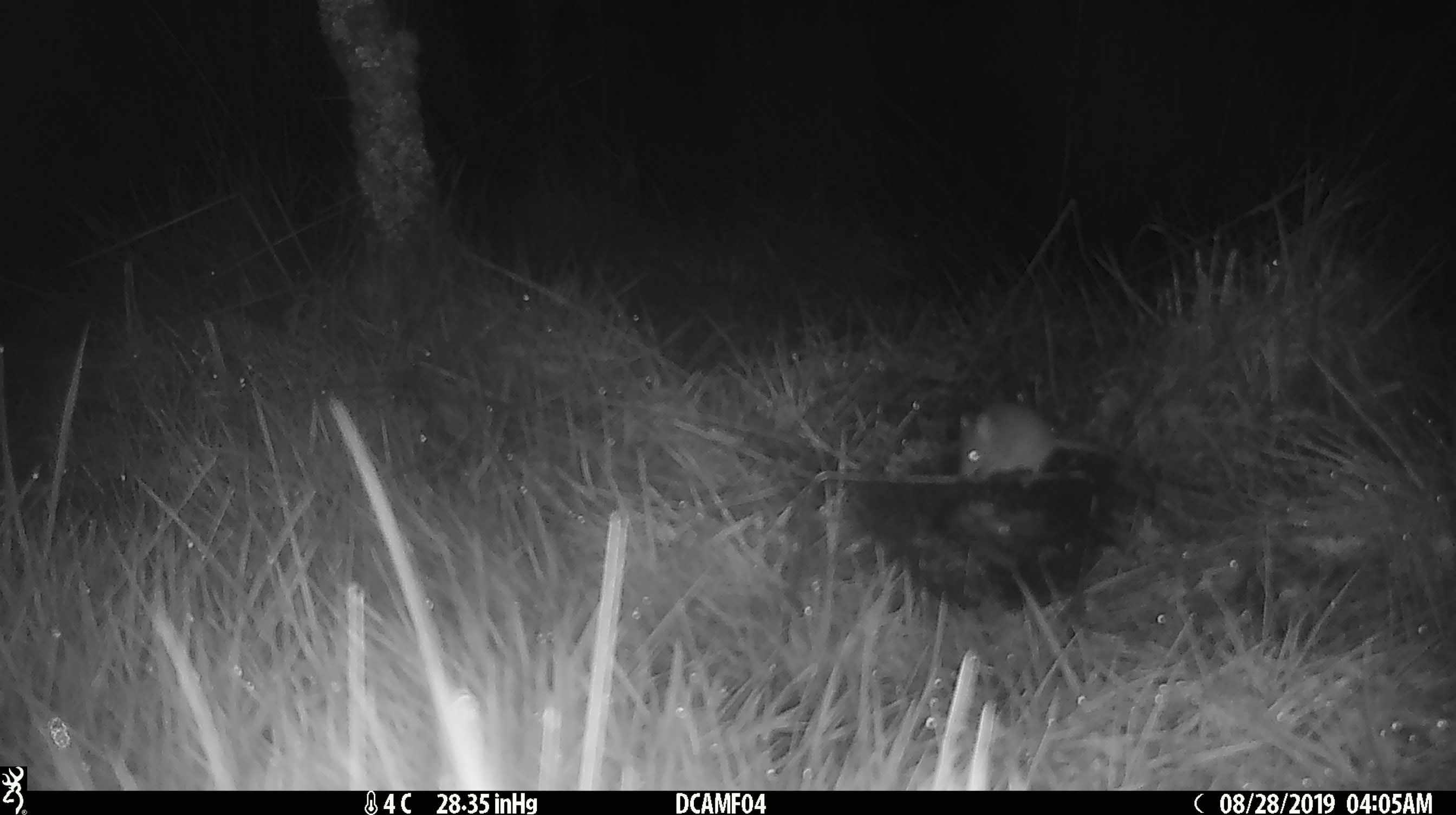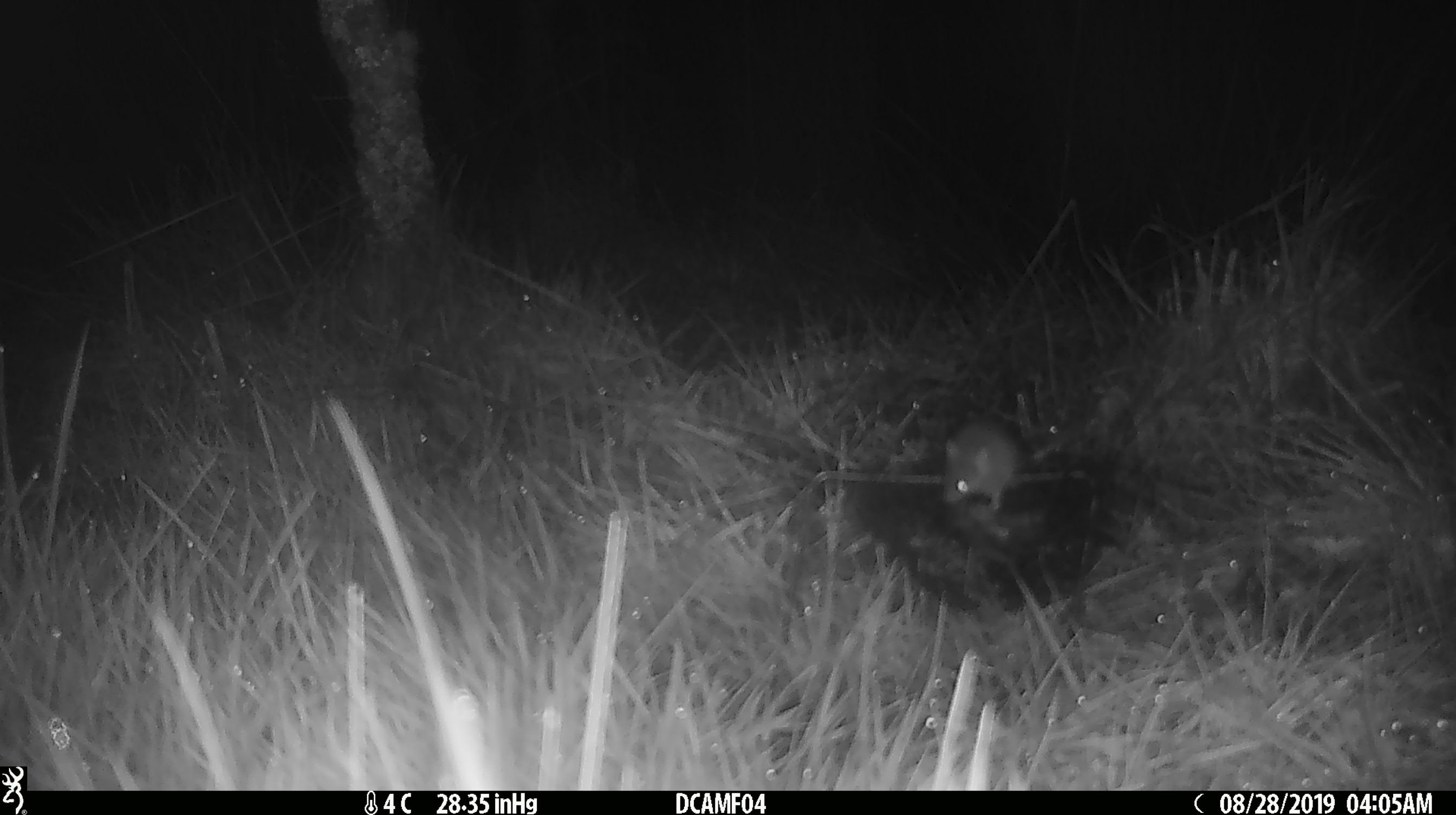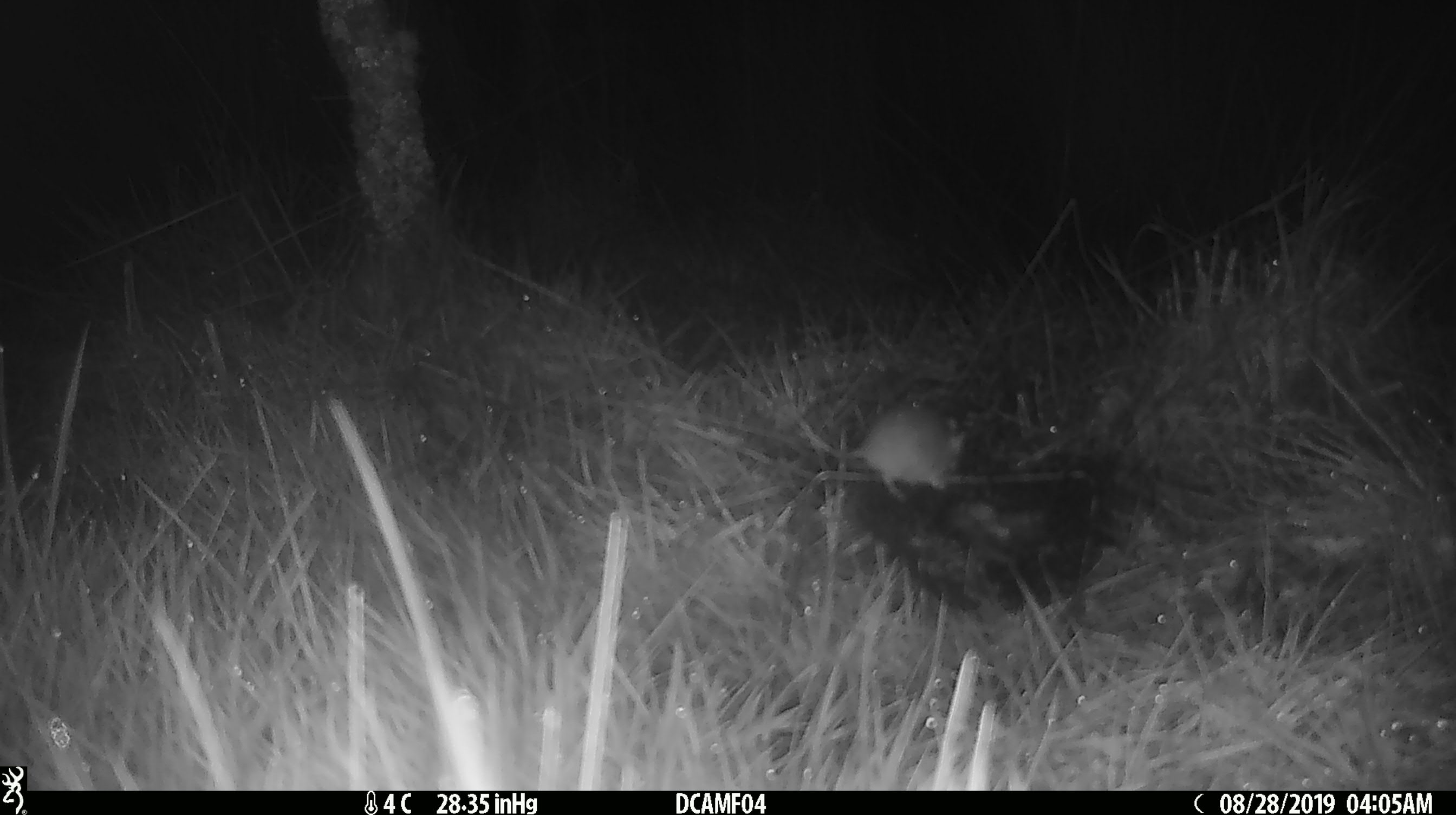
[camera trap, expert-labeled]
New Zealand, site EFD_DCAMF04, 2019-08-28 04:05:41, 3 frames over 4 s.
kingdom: Animalia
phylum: Chordata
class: Mammalia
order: Rodentia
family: Muridae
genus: Mus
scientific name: Mus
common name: mouse